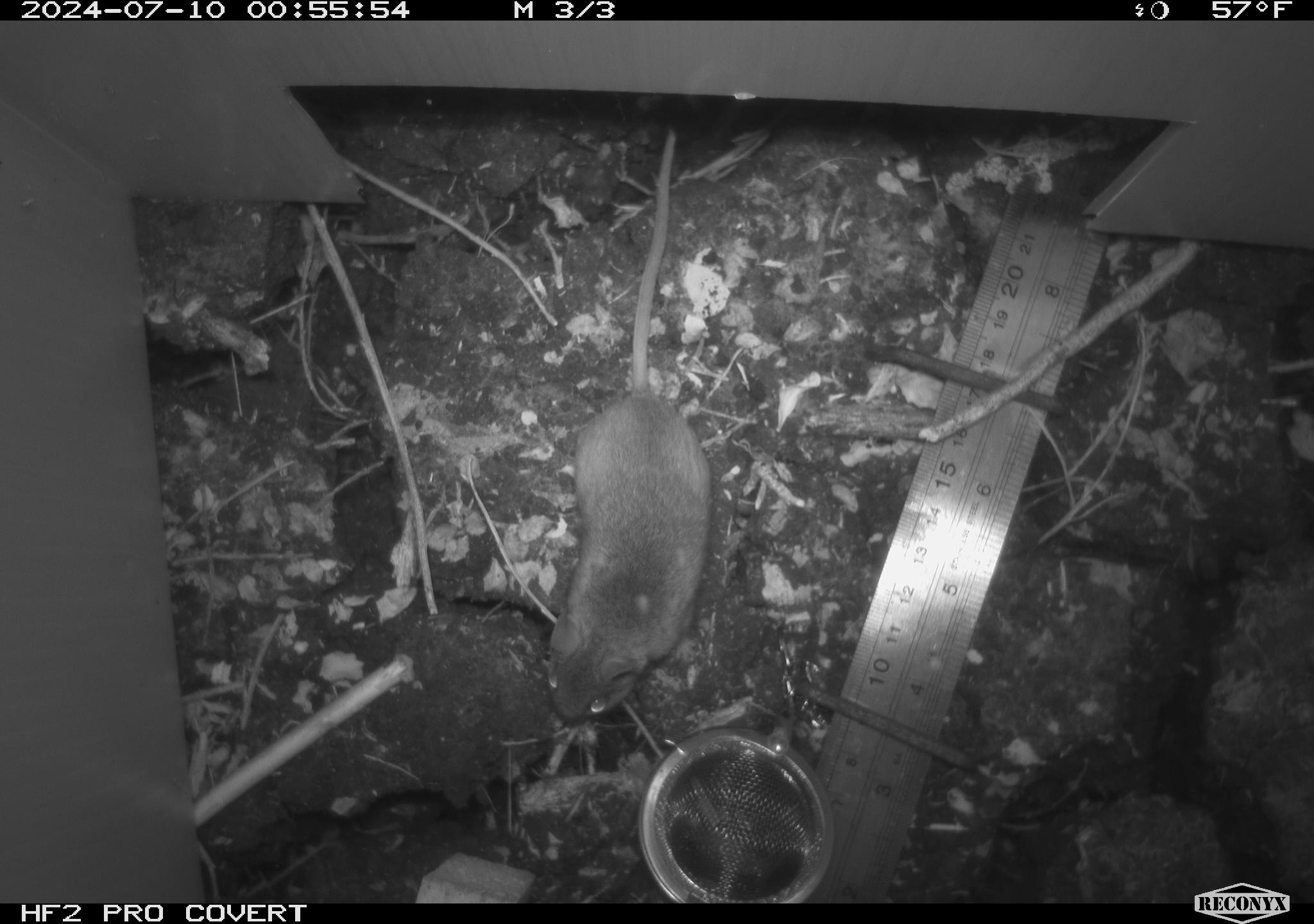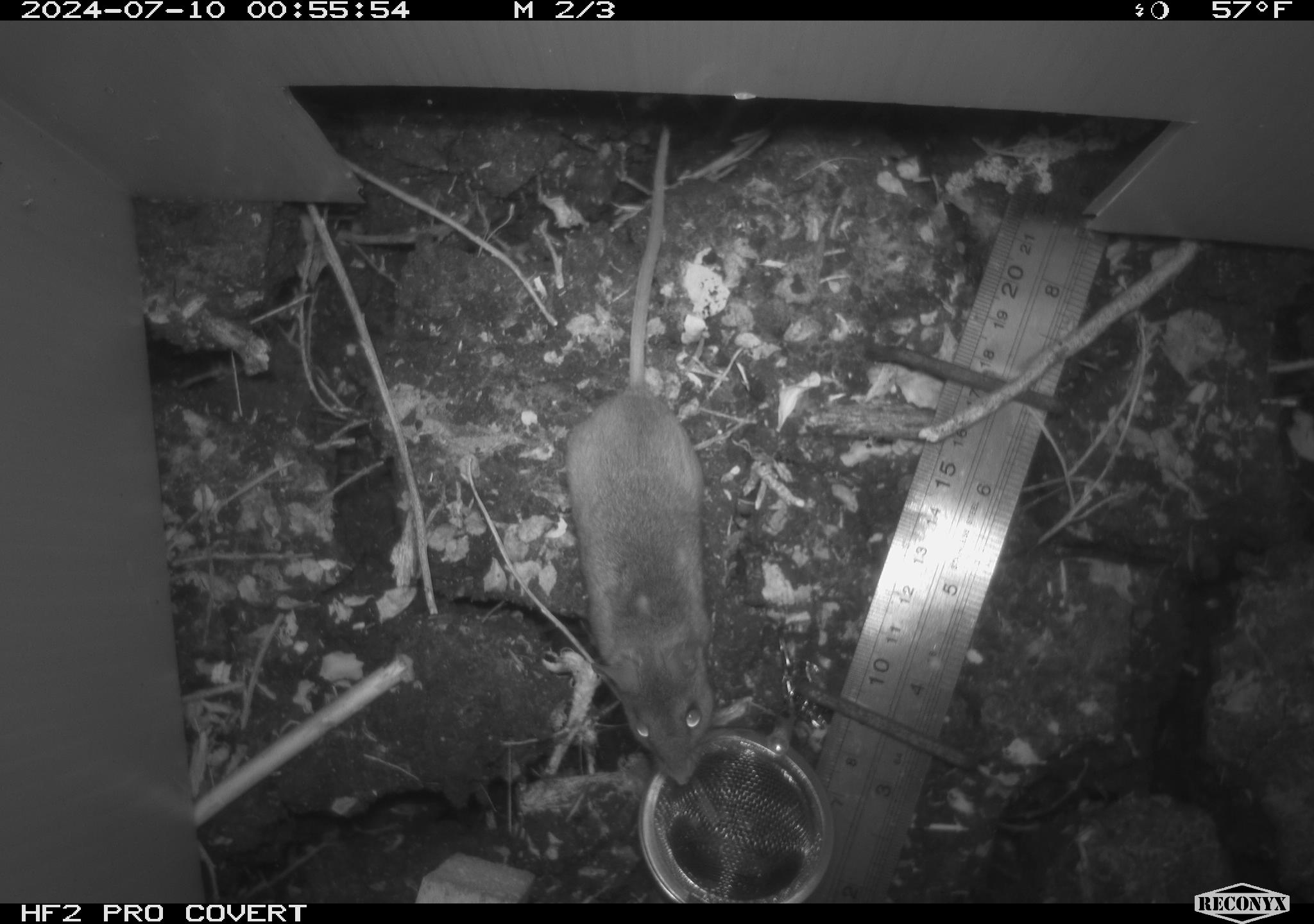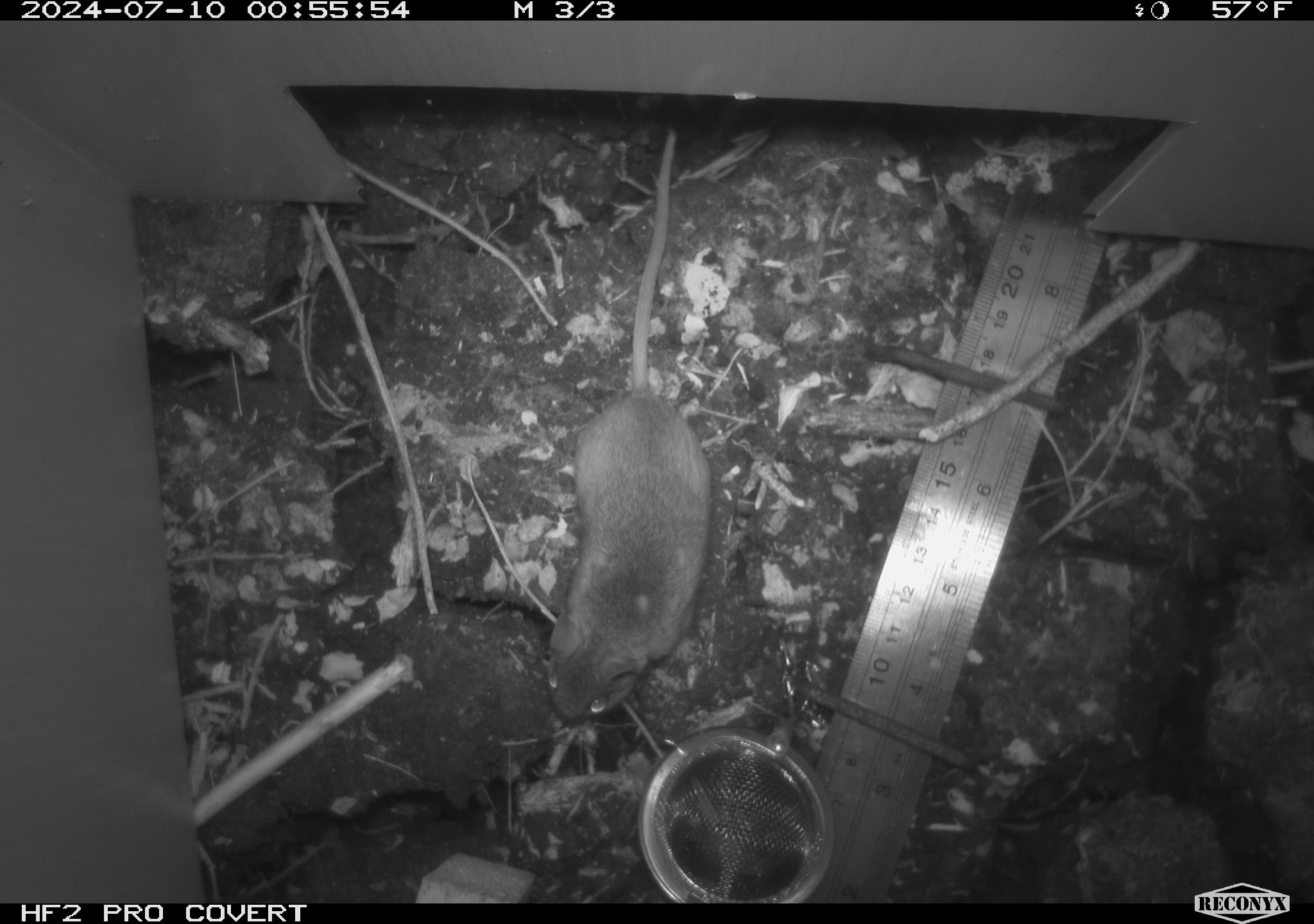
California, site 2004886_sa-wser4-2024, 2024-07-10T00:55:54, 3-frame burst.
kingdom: Animalia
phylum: Chordata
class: Mammalia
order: Rodentia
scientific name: Rodentia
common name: mouse species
Mouse species (Rodentia).